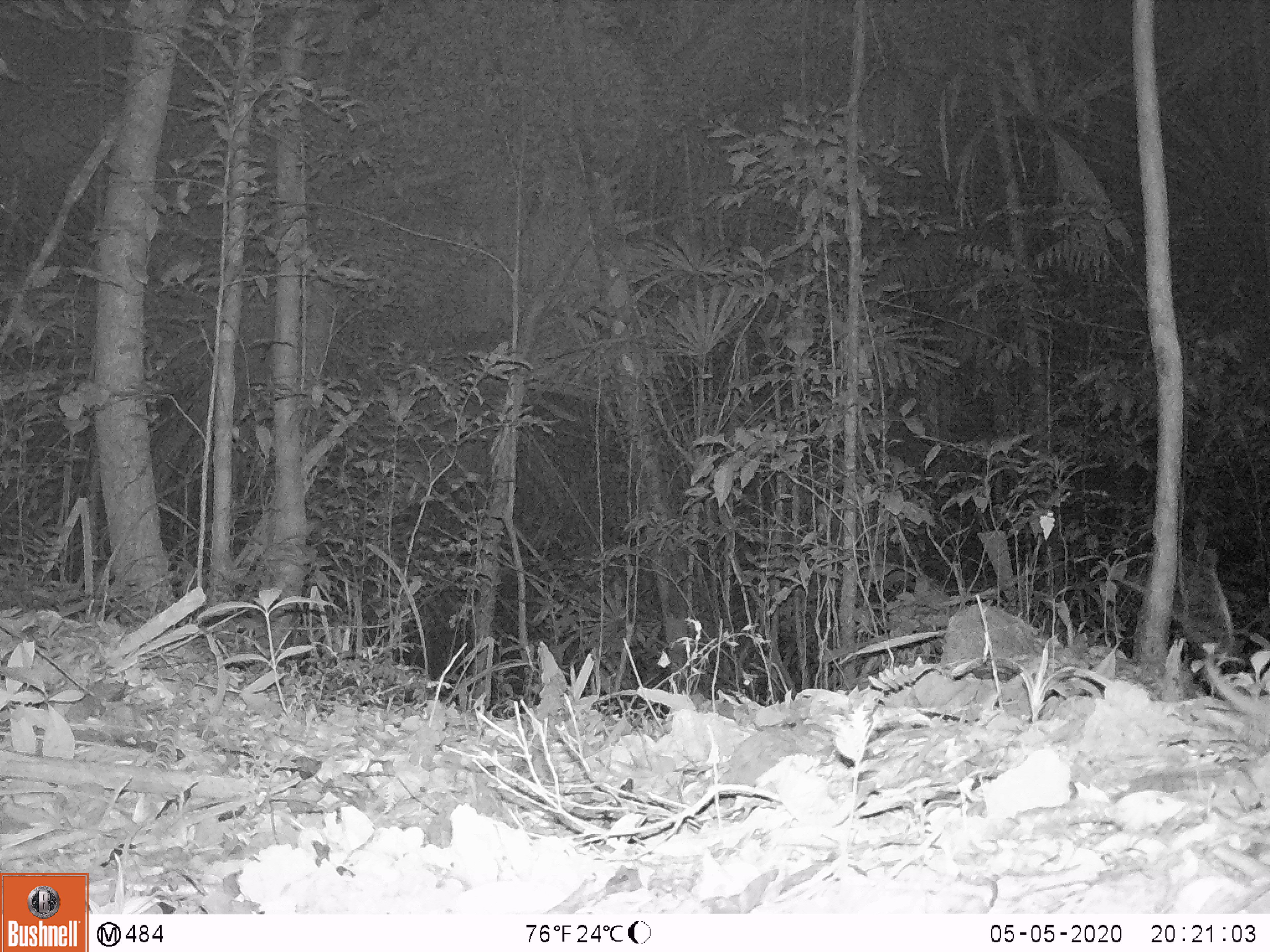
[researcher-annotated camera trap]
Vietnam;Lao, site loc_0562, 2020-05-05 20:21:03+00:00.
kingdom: Animalia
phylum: Chordata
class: Mammalia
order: Rodentia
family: Muridae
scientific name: Muridae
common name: old-world mice and rats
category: unidentified murid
Unidentified murid (old-world mice and rats) (Muridae). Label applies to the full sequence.